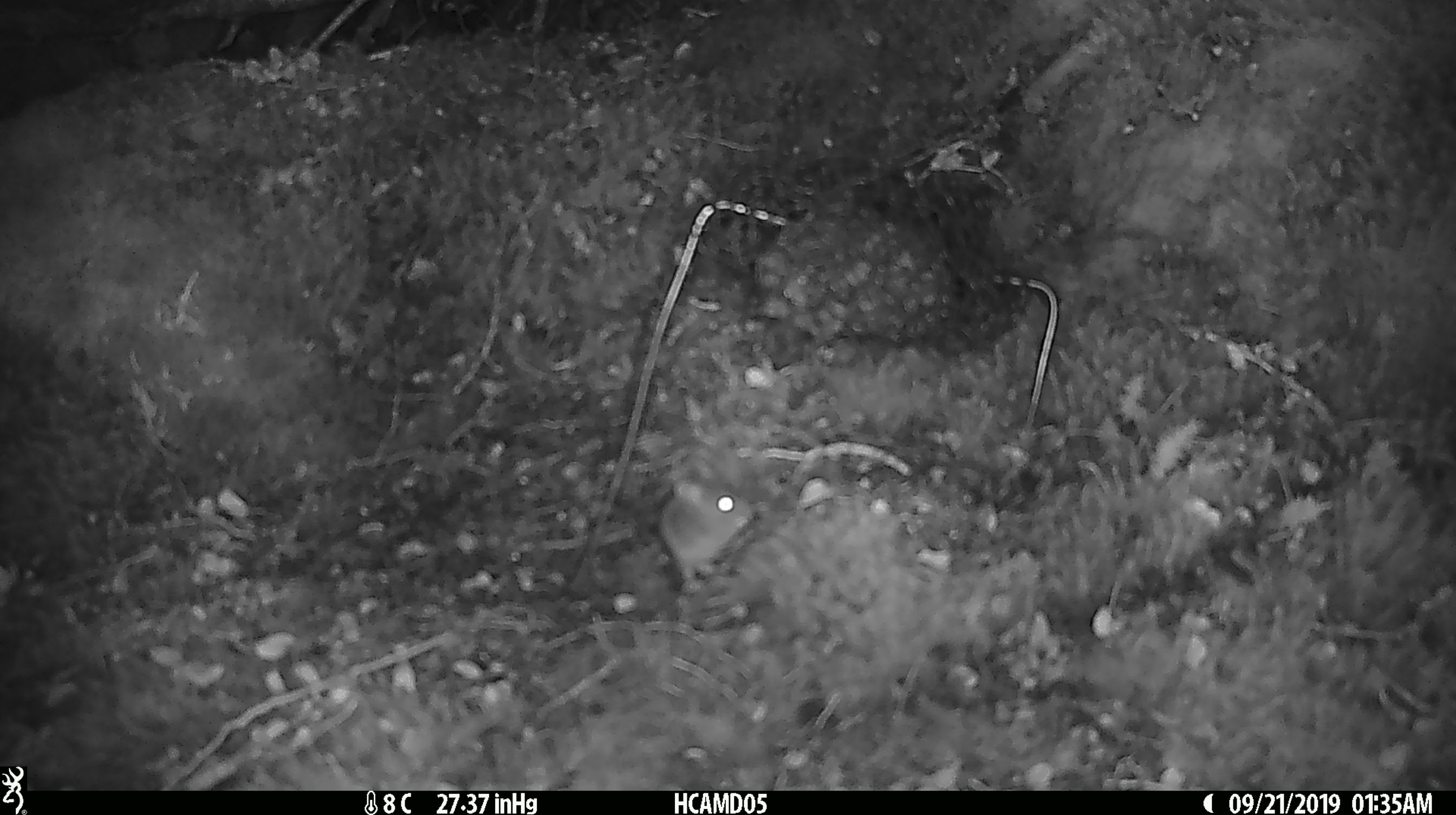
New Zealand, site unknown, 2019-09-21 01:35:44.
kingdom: Animalia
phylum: Chordata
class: Mammalia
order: Rodentia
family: Muridae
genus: Mus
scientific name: Mus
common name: mouse